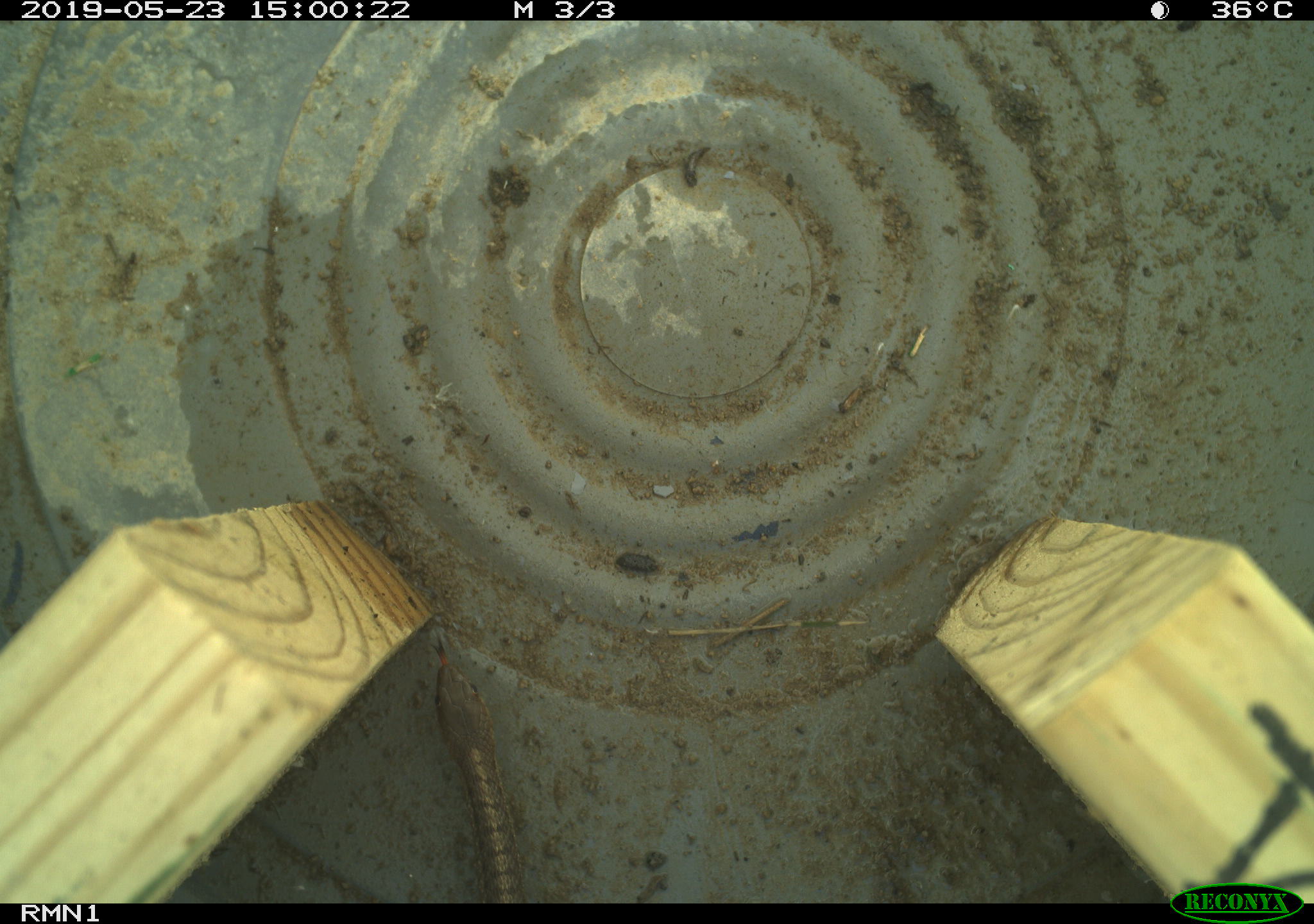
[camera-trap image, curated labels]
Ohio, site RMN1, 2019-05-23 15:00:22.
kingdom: Animalia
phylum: Chordata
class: Reptilia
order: Squamata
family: Colubridae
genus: Thamnophis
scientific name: Thamnophis sirtalis sirtalis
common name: eastern gartersnake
Eastern gartersnake (Thamnophis sirtalis sirtalis).